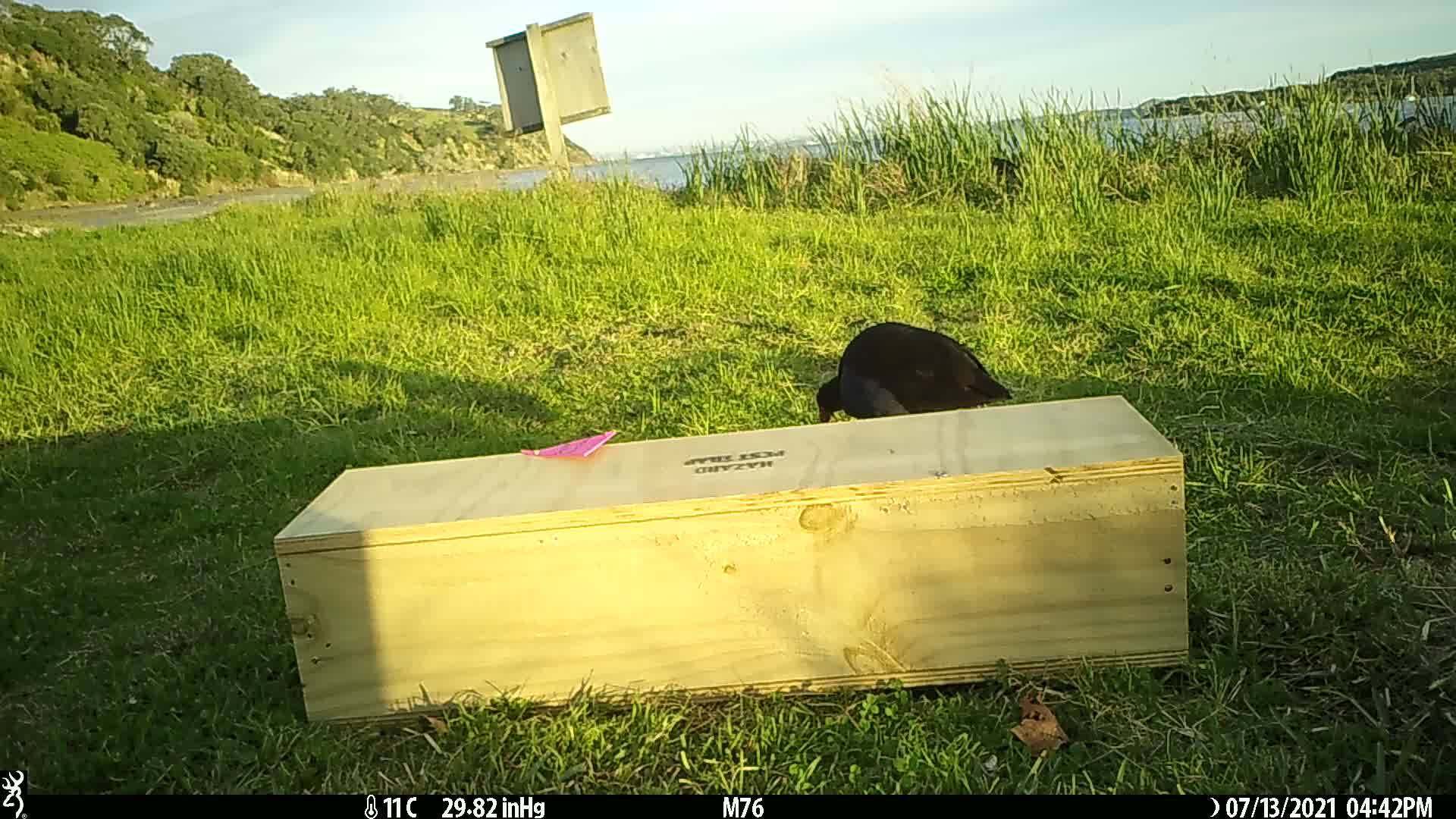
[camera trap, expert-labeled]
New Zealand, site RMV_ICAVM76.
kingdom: Animalia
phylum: Chordata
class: Aves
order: Gruiformes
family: Rallidae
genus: Porphyrio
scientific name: Porphyrio melanotus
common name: australasian swamphen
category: pukeko